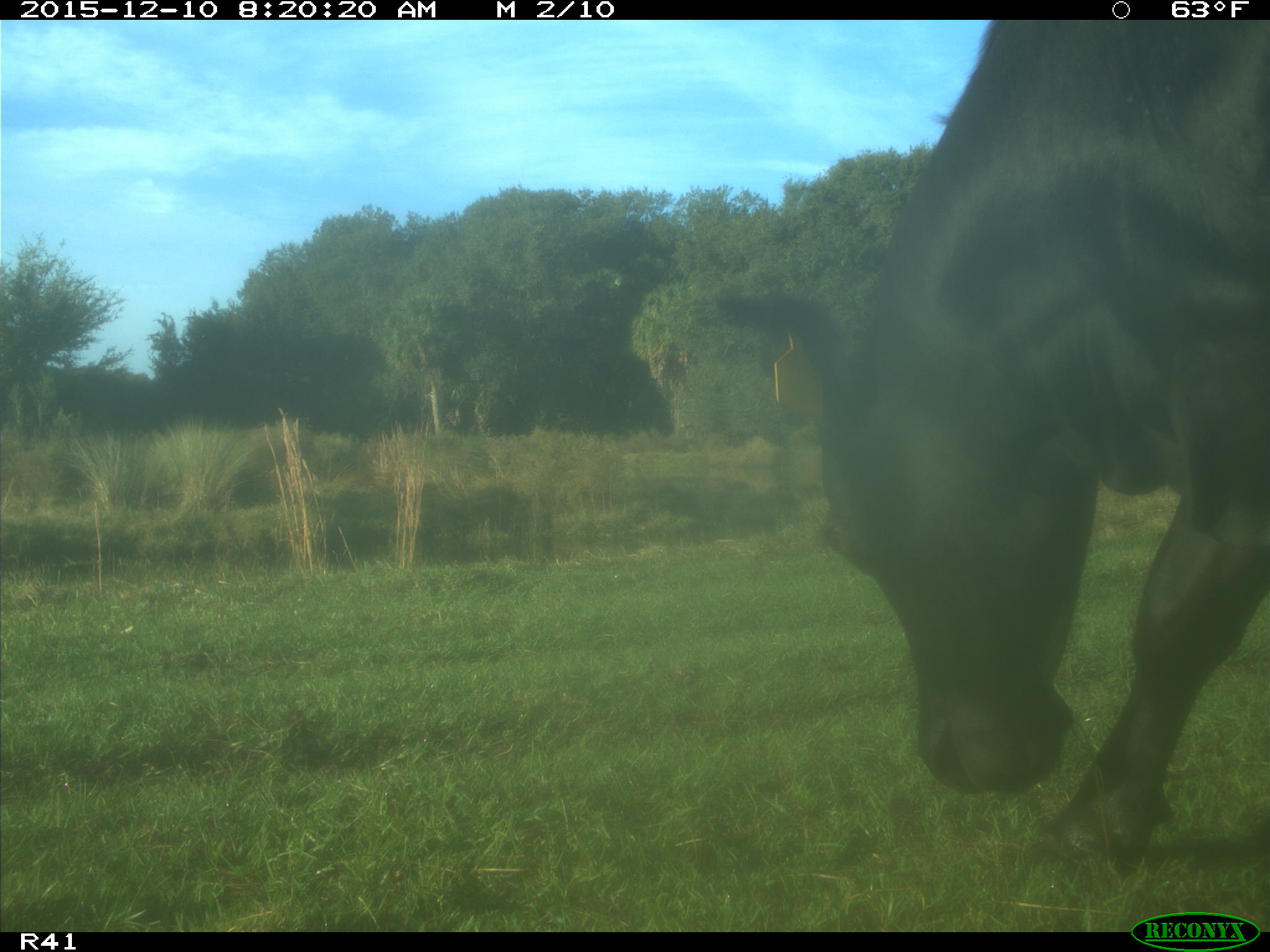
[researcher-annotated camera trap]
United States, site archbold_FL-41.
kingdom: Animalia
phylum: Chordata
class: Mammalia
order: Artiodactyla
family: Bovidae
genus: Bos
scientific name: Bos taurus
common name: domestic cow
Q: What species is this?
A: Bos taurus (domestic cow).